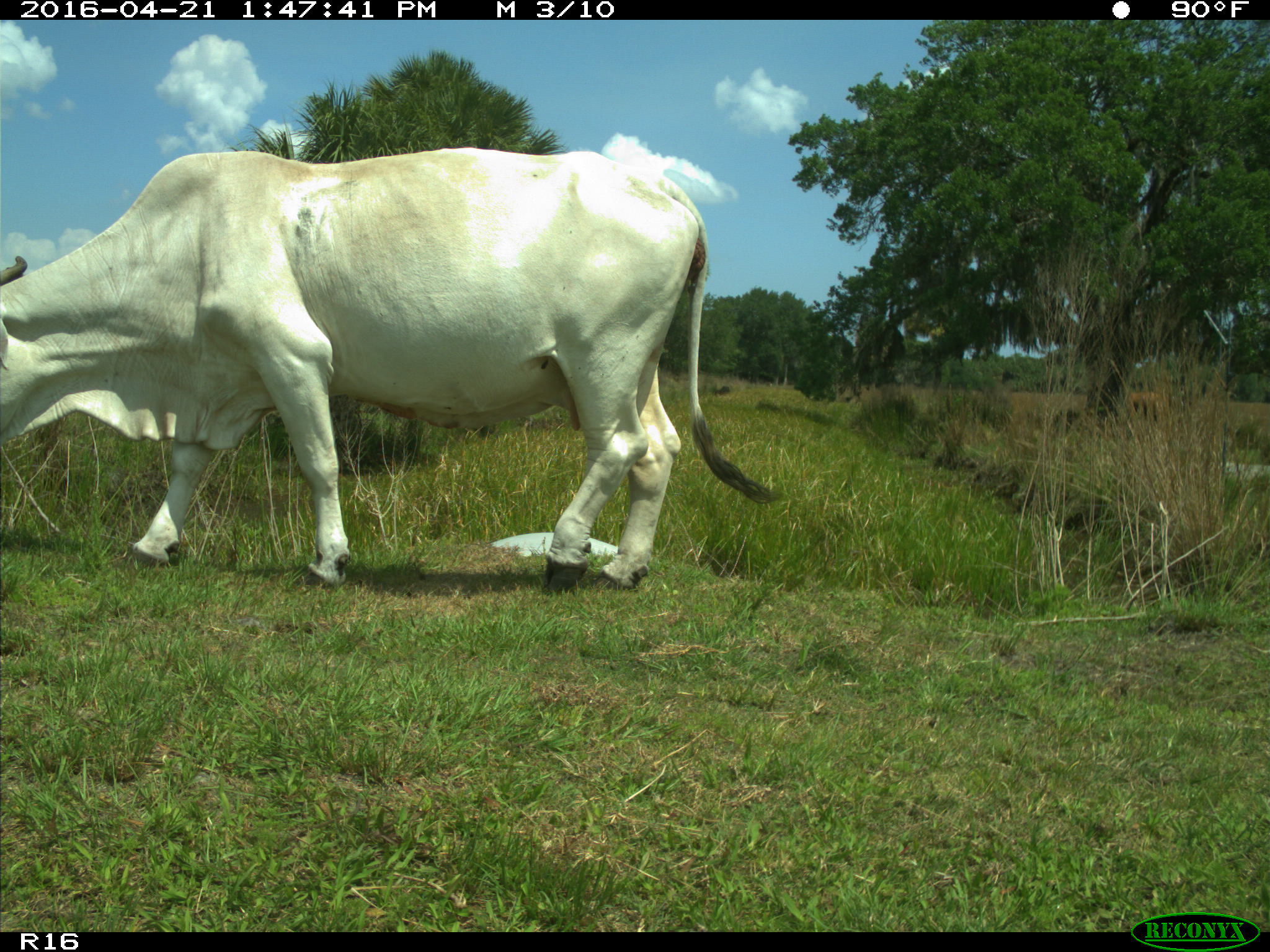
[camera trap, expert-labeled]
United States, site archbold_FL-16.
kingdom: Animalia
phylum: Chordata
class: Mammalia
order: Artiodactyla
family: Bovidae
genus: Bos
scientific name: Bos taurus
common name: domestic cow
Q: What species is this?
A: Bos taurus (domestic cow).